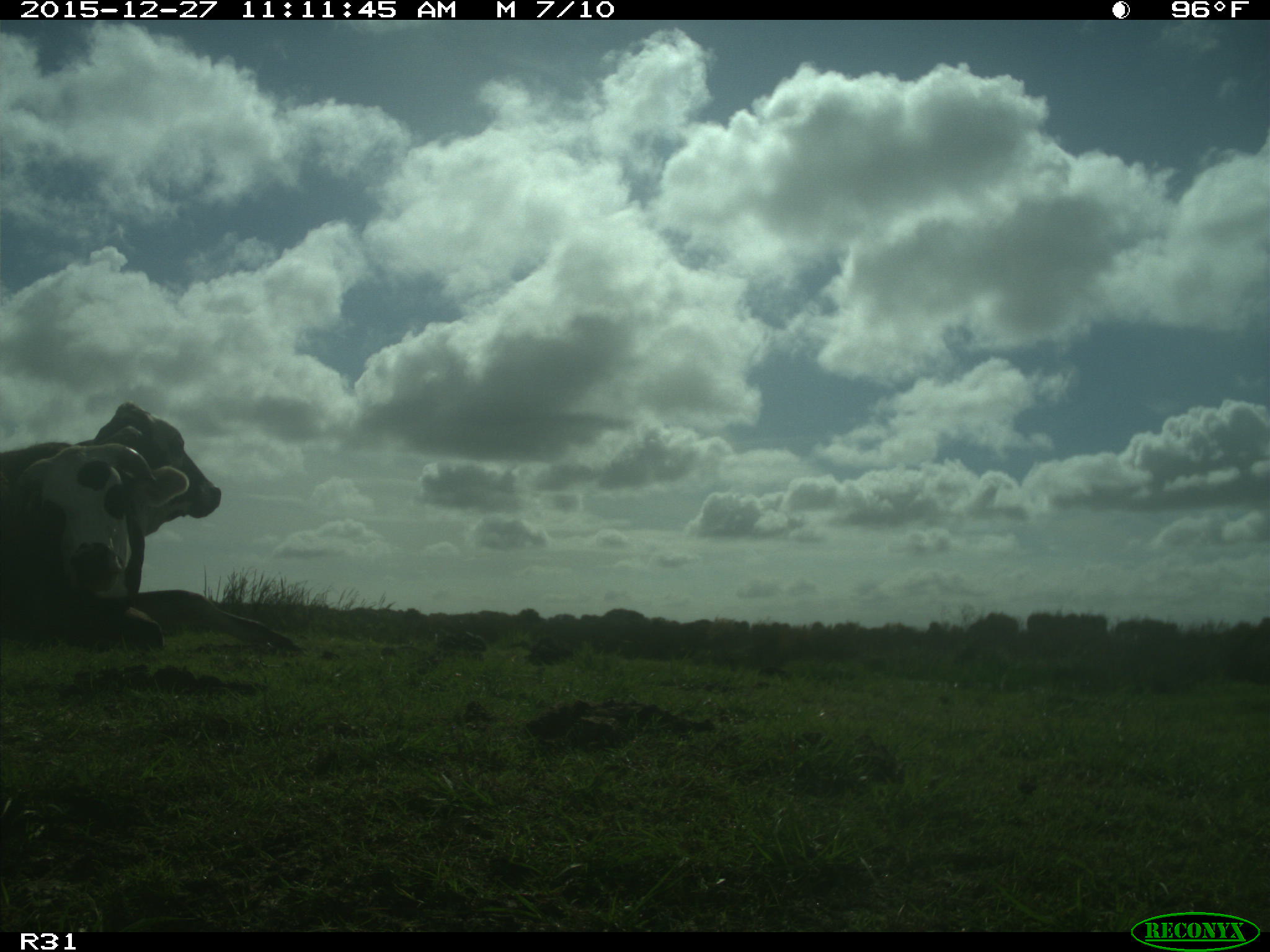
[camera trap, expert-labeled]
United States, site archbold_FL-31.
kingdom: Animalia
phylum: Chordata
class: Mammalia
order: Artiodactyla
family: Bovidae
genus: Bos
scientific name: Bos taurus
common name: domestic cow